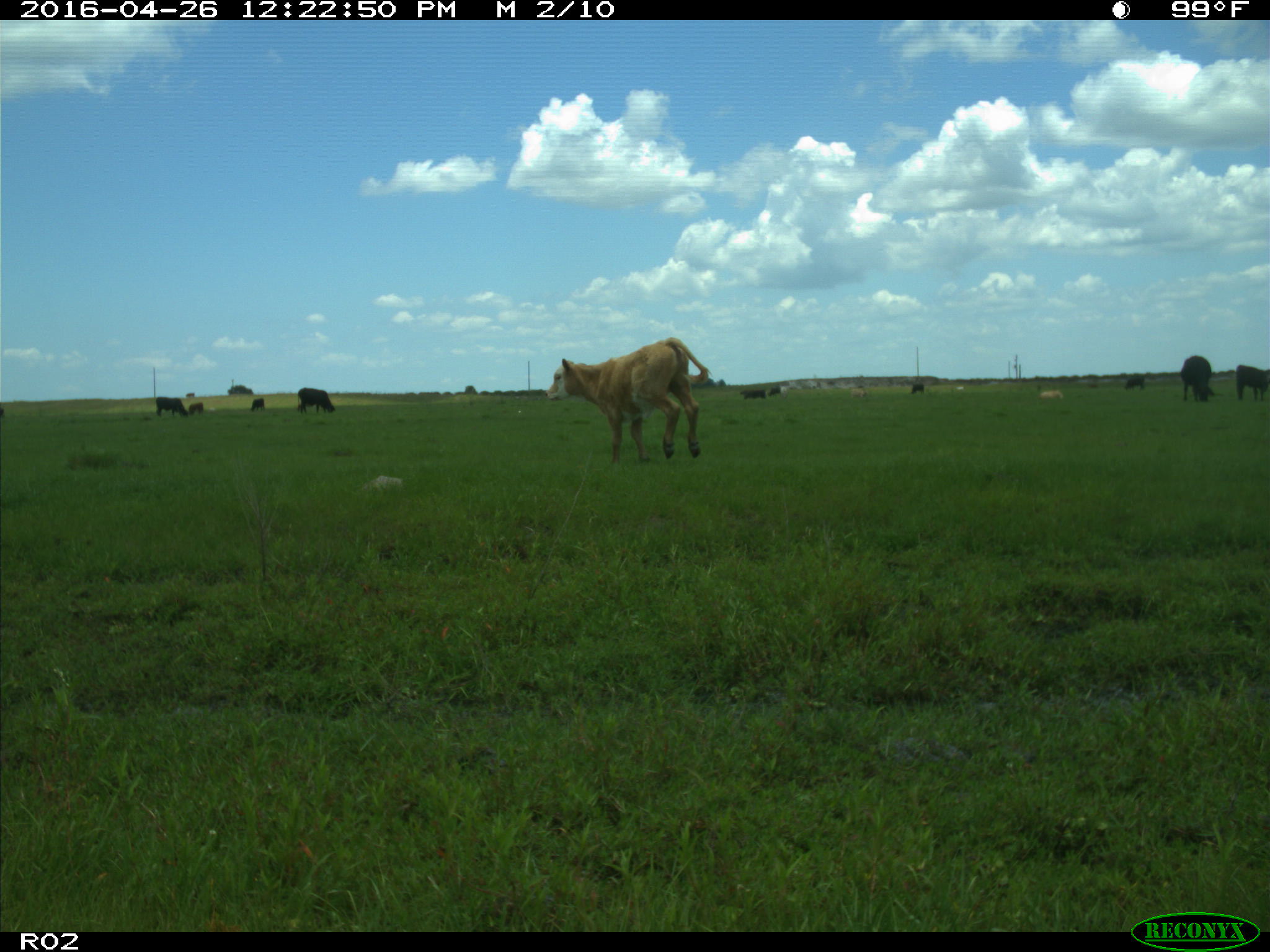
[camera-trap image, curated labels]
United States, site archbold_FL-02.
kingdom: Animalia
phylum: Chordata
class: Mammalia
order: Artiodactyla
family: Bovidae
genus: Bos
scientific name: Bos taurus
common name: domestic cow